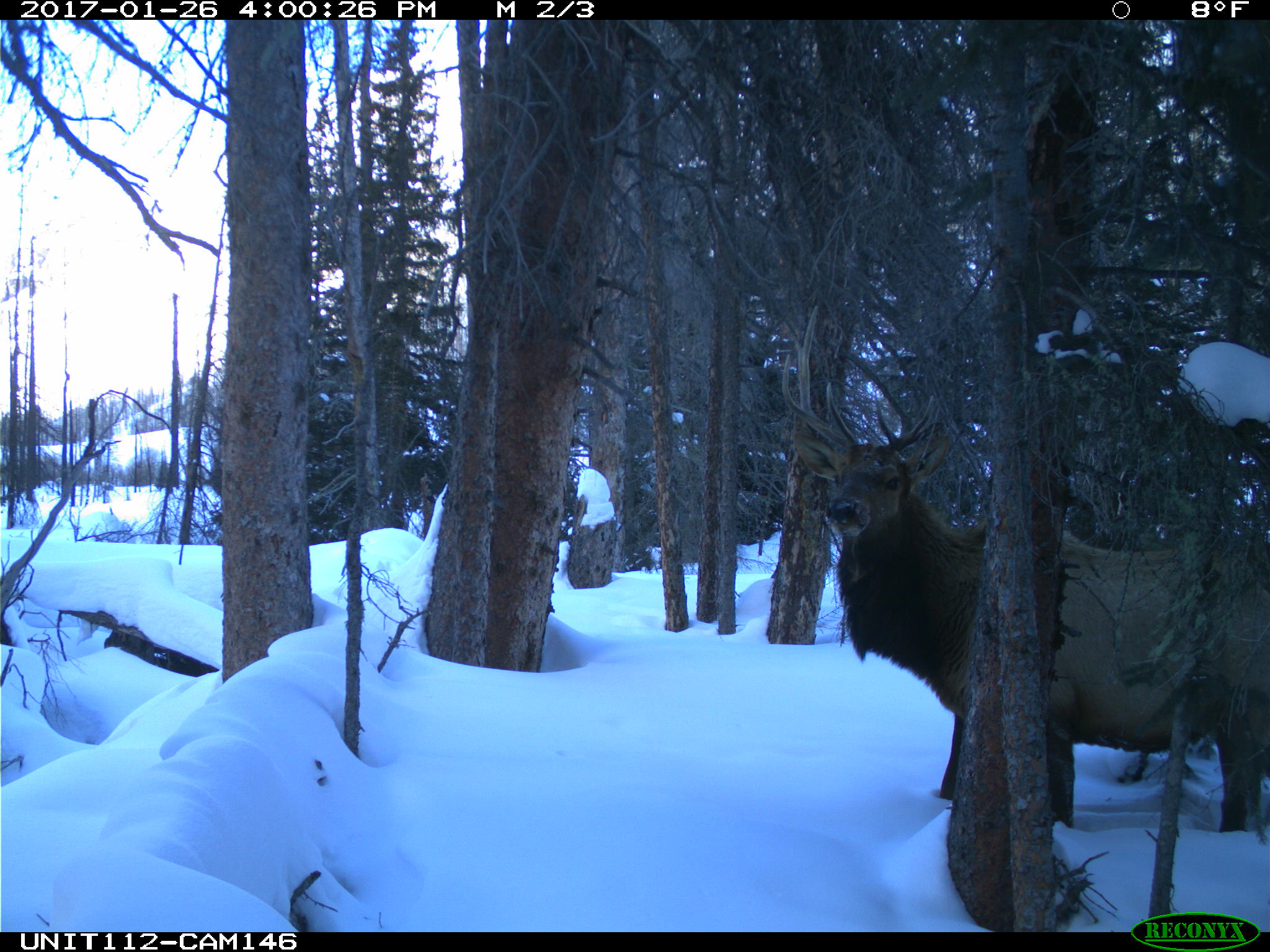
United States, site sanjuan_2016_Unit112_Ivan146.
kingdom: Animalia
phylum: Chordata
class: Mammalia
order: Artiodactyla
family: Cervidae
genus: Cervus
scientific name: Cervus elaphus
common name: red deer